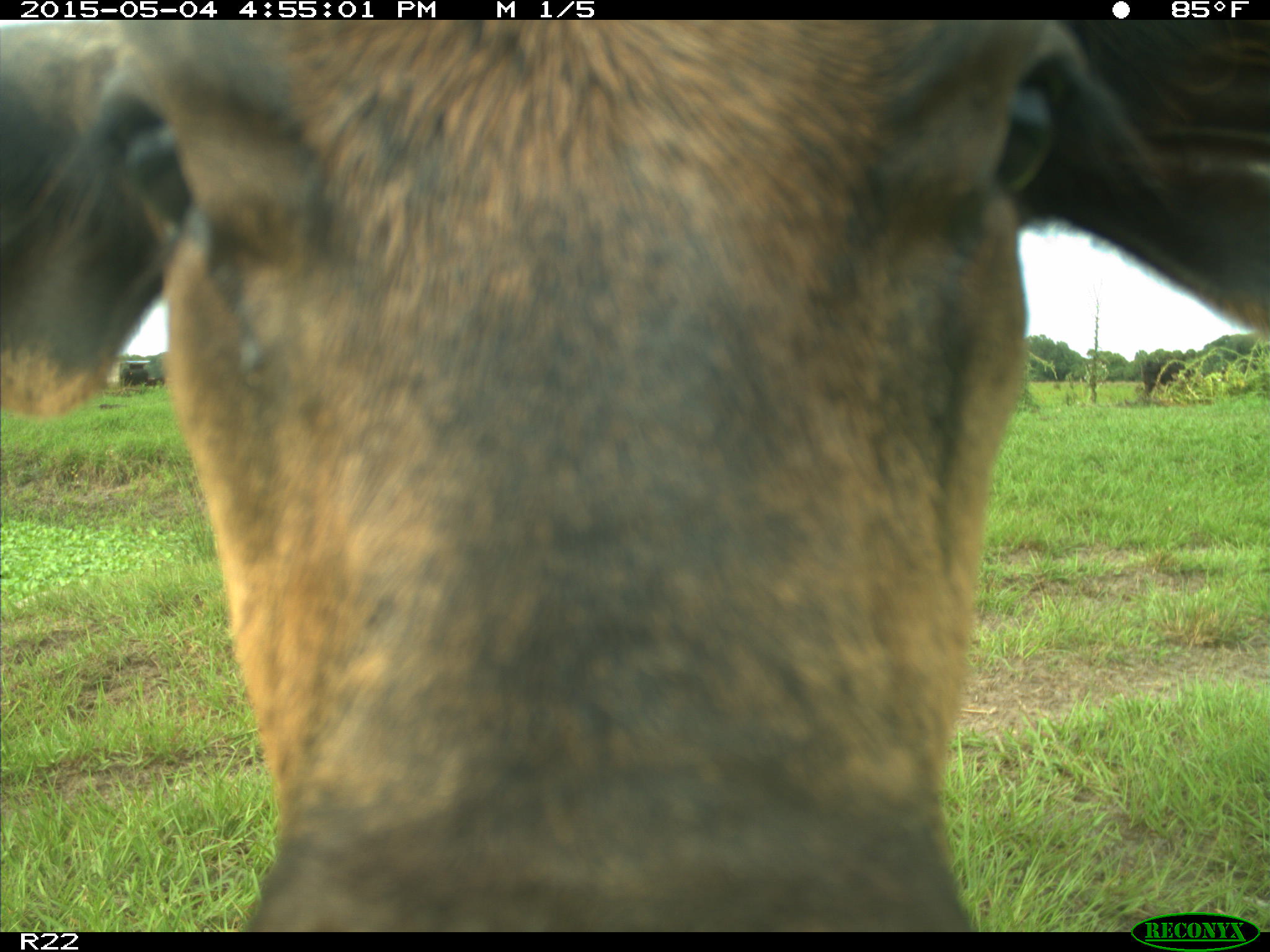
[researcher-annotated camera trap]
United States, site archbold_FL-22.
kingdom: Animalia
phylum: Chordata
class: Mammalia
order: Artiodactyla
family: Bovidae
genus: Bos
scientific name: Bos taurus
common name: domestic cow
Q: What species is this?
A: Bos taurus (domestic cow).